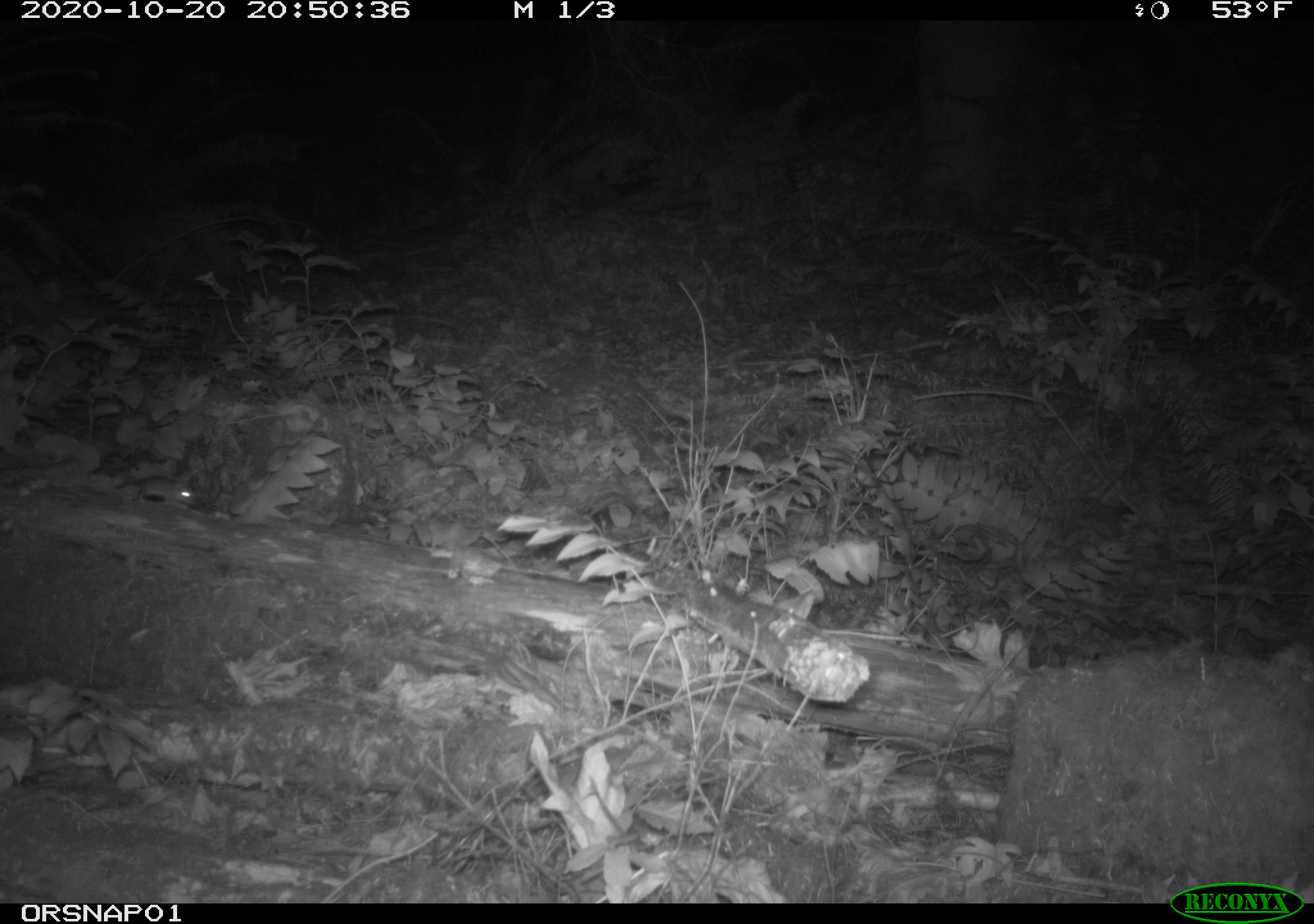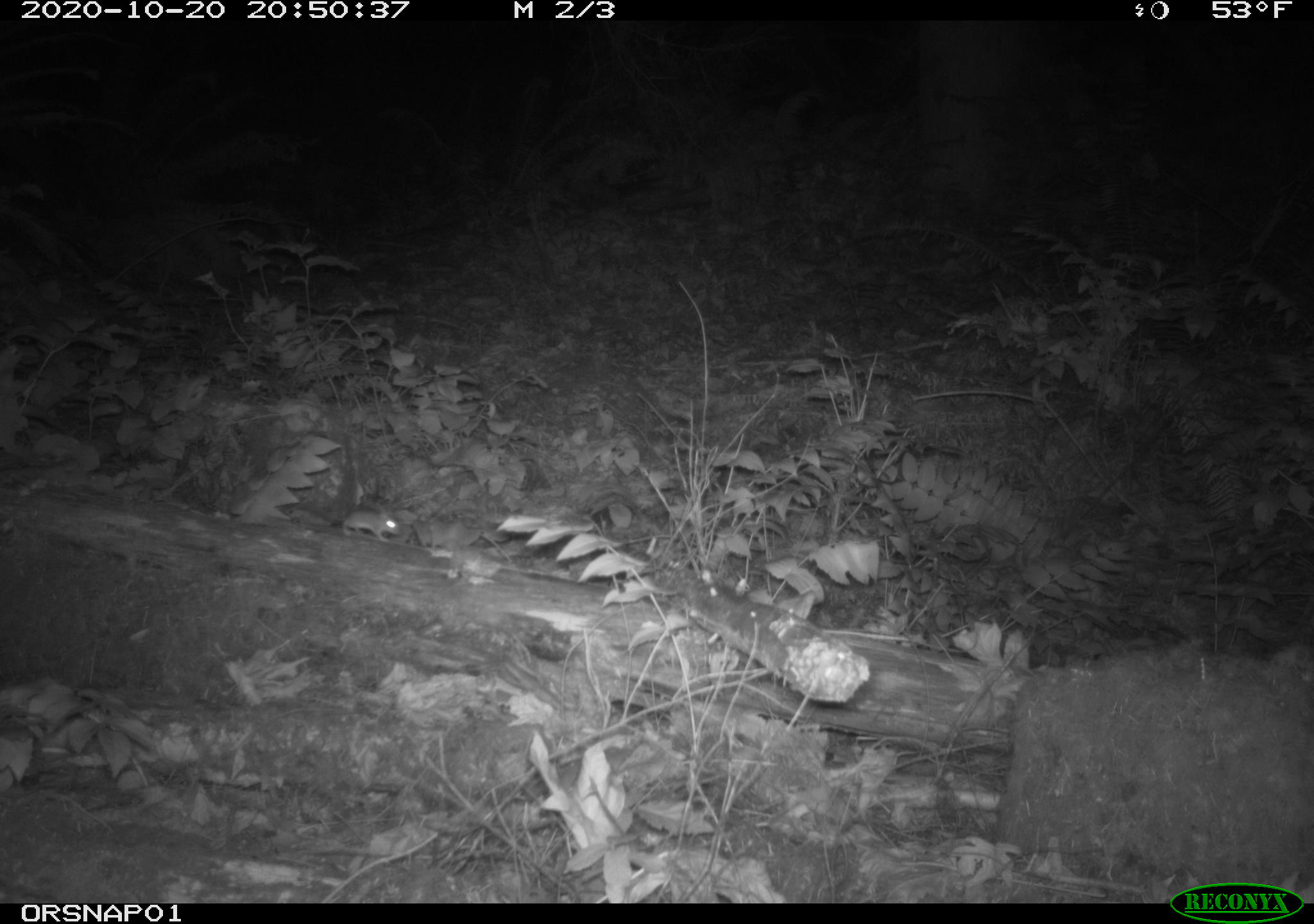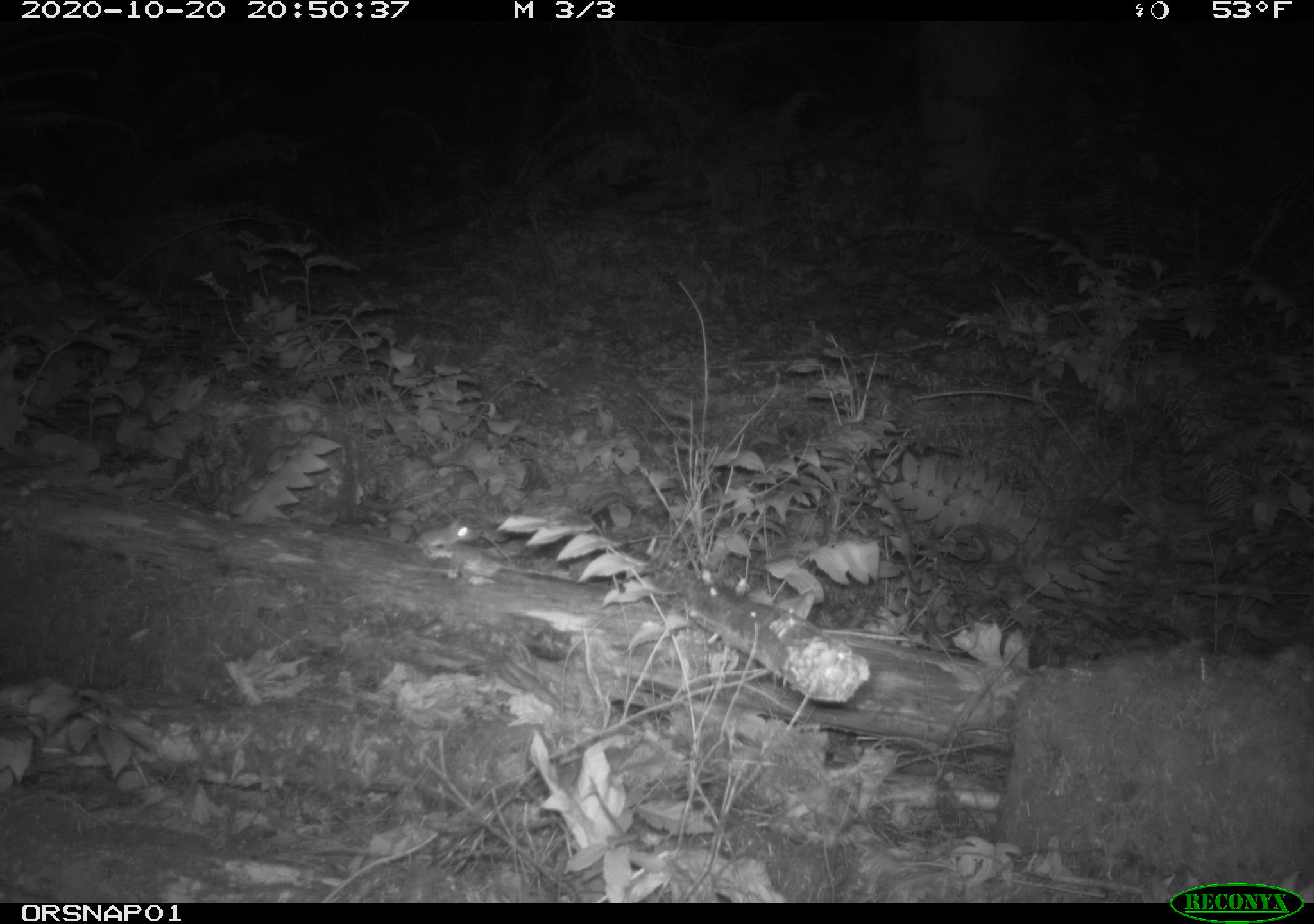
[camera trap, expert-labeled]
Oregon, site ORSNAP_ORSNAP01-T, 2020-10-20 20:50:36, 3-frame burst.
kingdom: Animalia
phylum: Chordata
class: Mammalia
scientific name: Mammalia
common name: small mammal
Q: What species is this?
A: Small mammal (Mammalia).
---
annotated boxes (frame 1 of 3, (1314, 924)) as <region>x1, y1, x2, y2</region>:
small mammal: <region>119, 467, 203, 511</region>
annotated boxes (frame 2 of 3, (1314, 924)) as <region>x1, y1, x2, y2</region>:
small mammal: <region>314, 497, 425, 550</region>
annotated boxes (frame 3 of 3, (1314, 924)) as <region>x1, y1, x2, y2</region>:
small mammal: <region>339, 515, 481, 567</region>